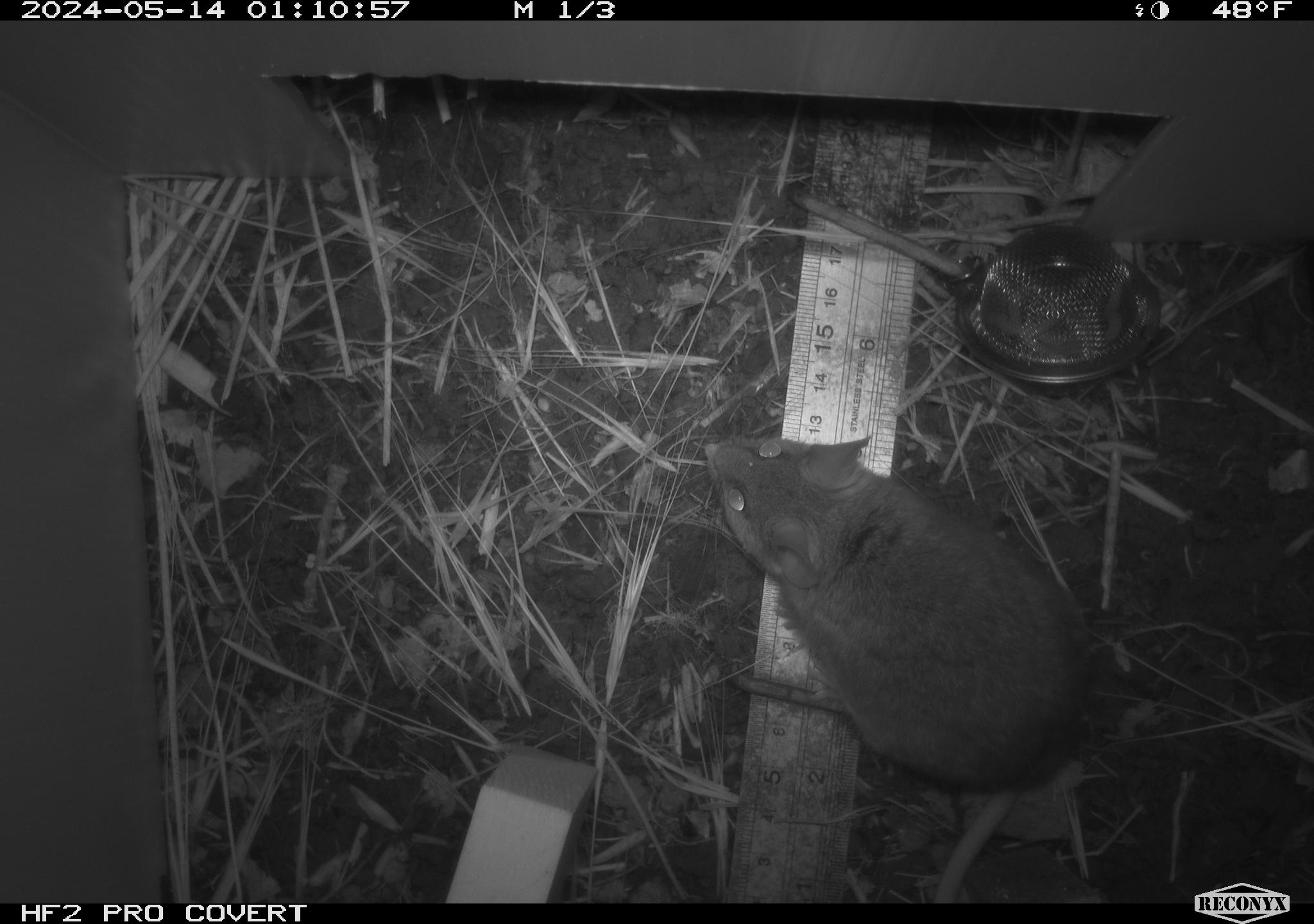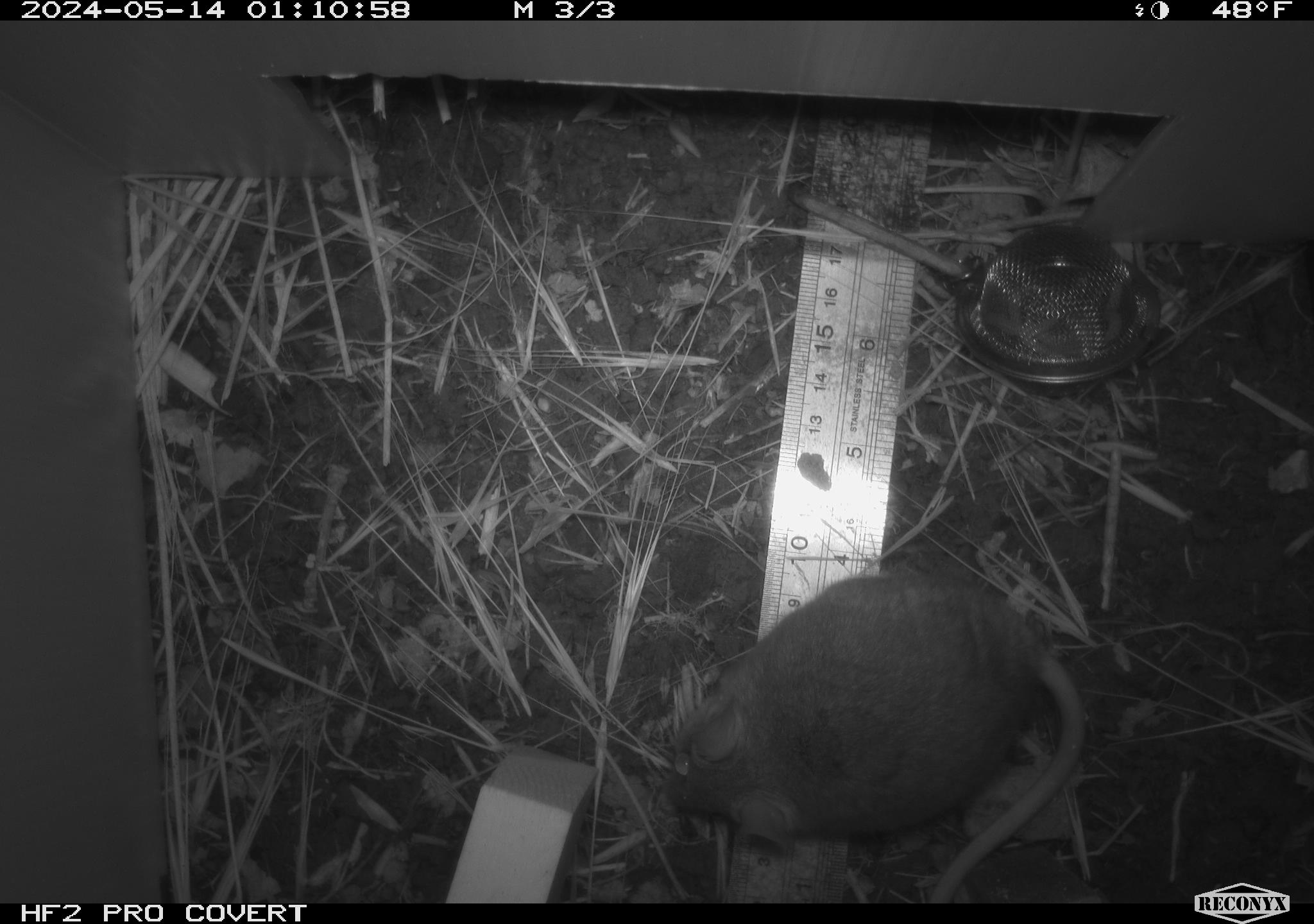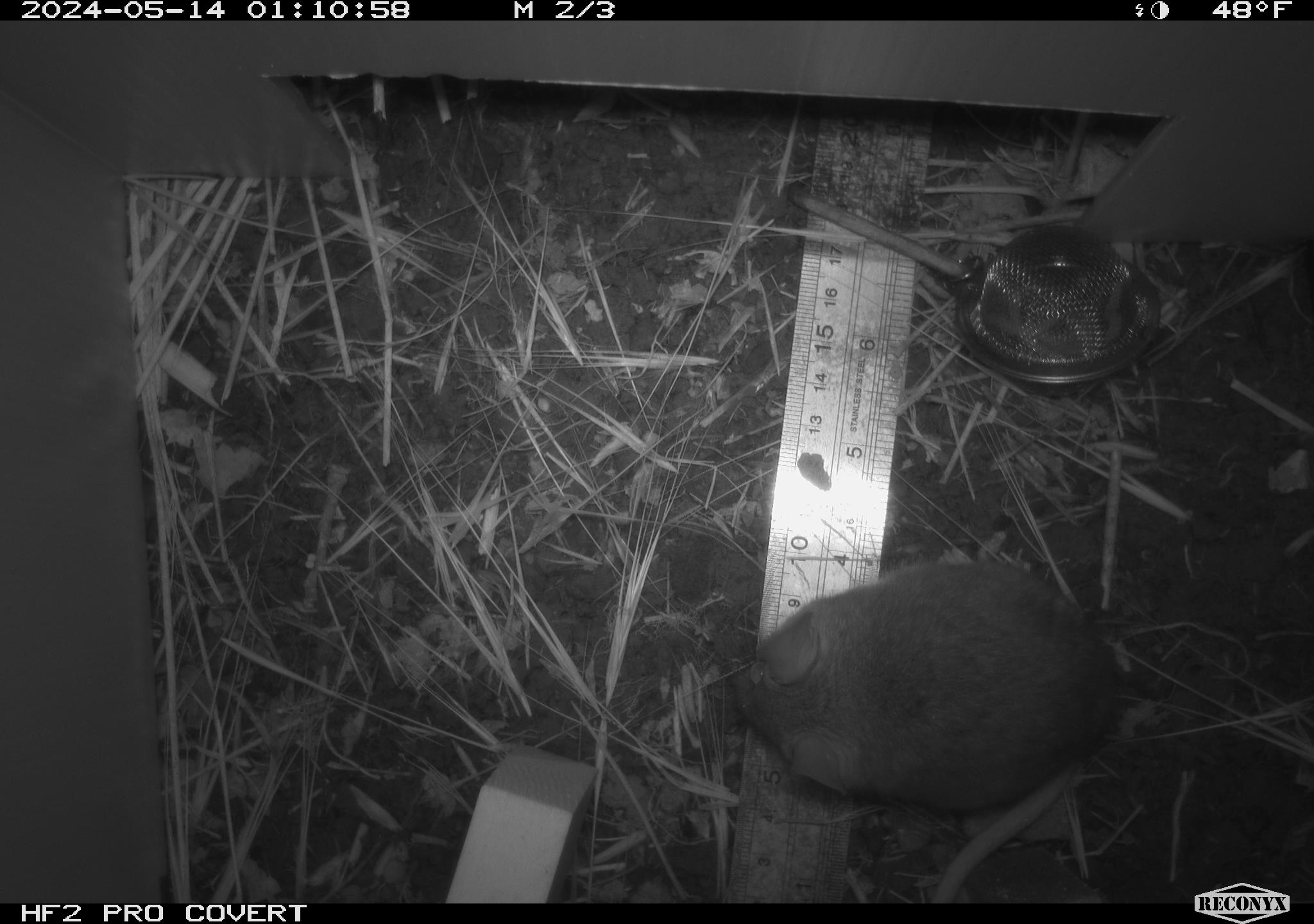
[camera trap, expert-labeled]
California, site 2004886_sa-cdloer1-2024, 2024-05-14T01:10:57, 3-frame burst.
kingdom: Animalia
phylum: Chordata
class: Mammalia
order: Rodentia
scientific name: Rodentia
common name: mouse species